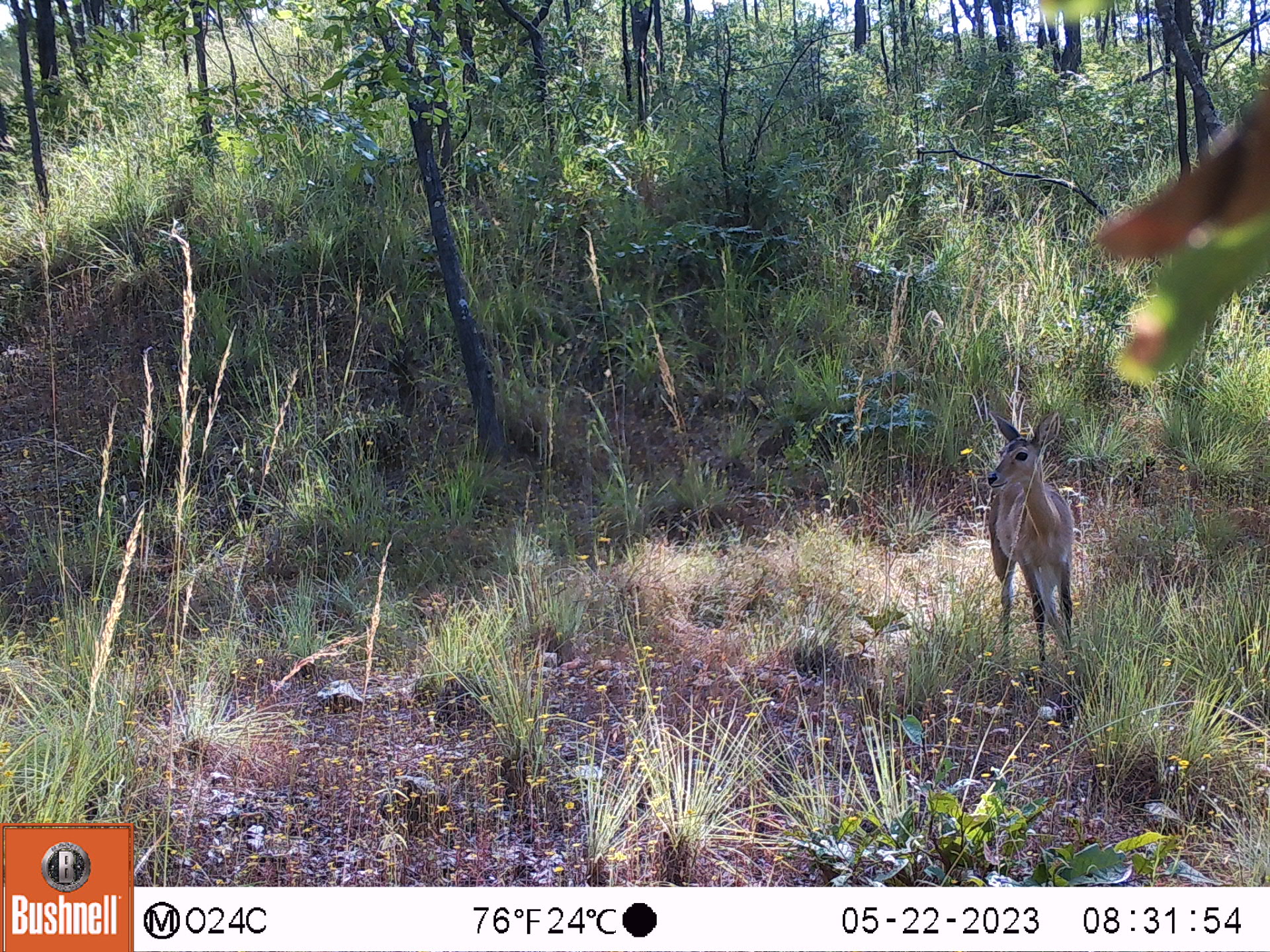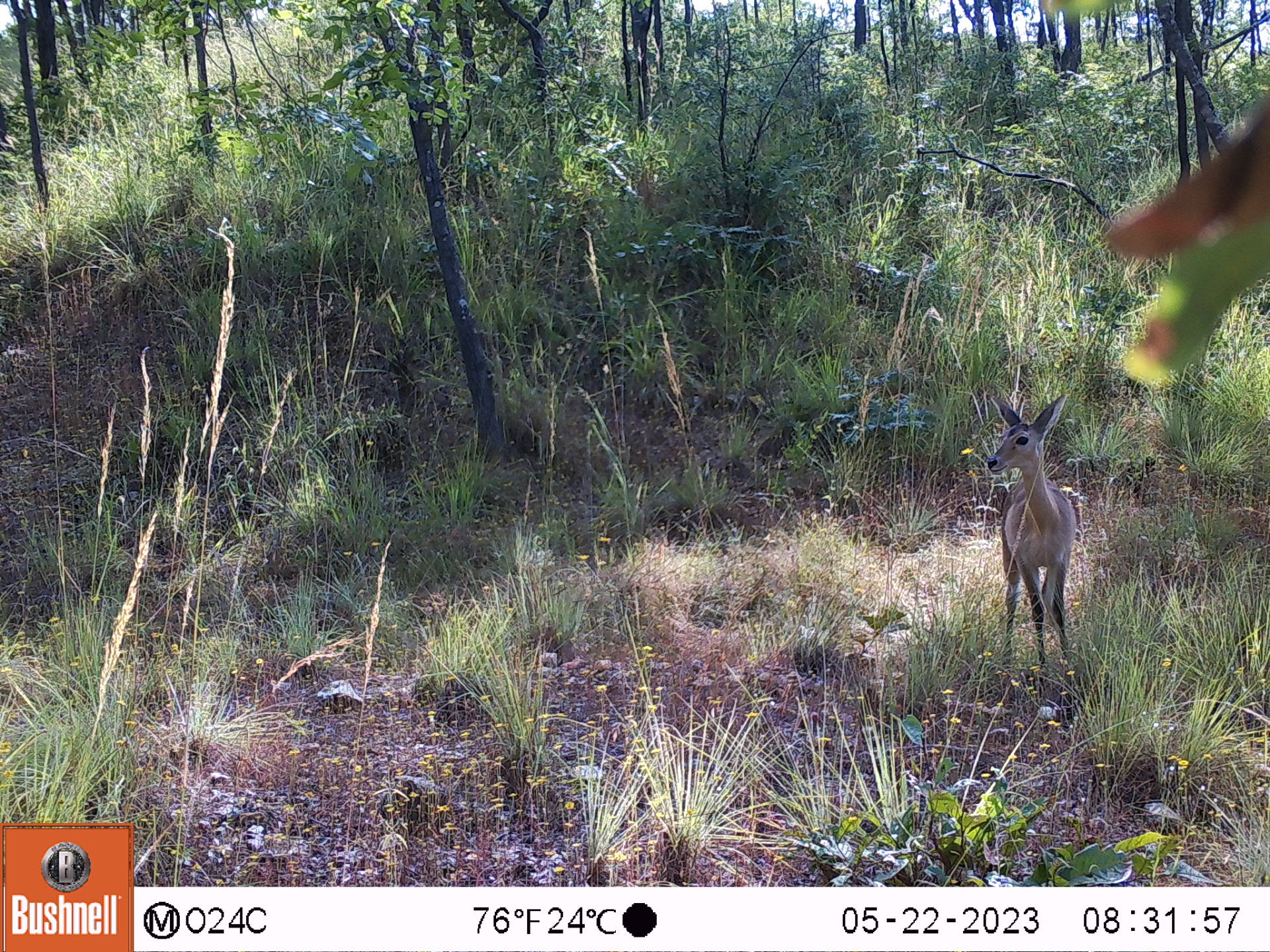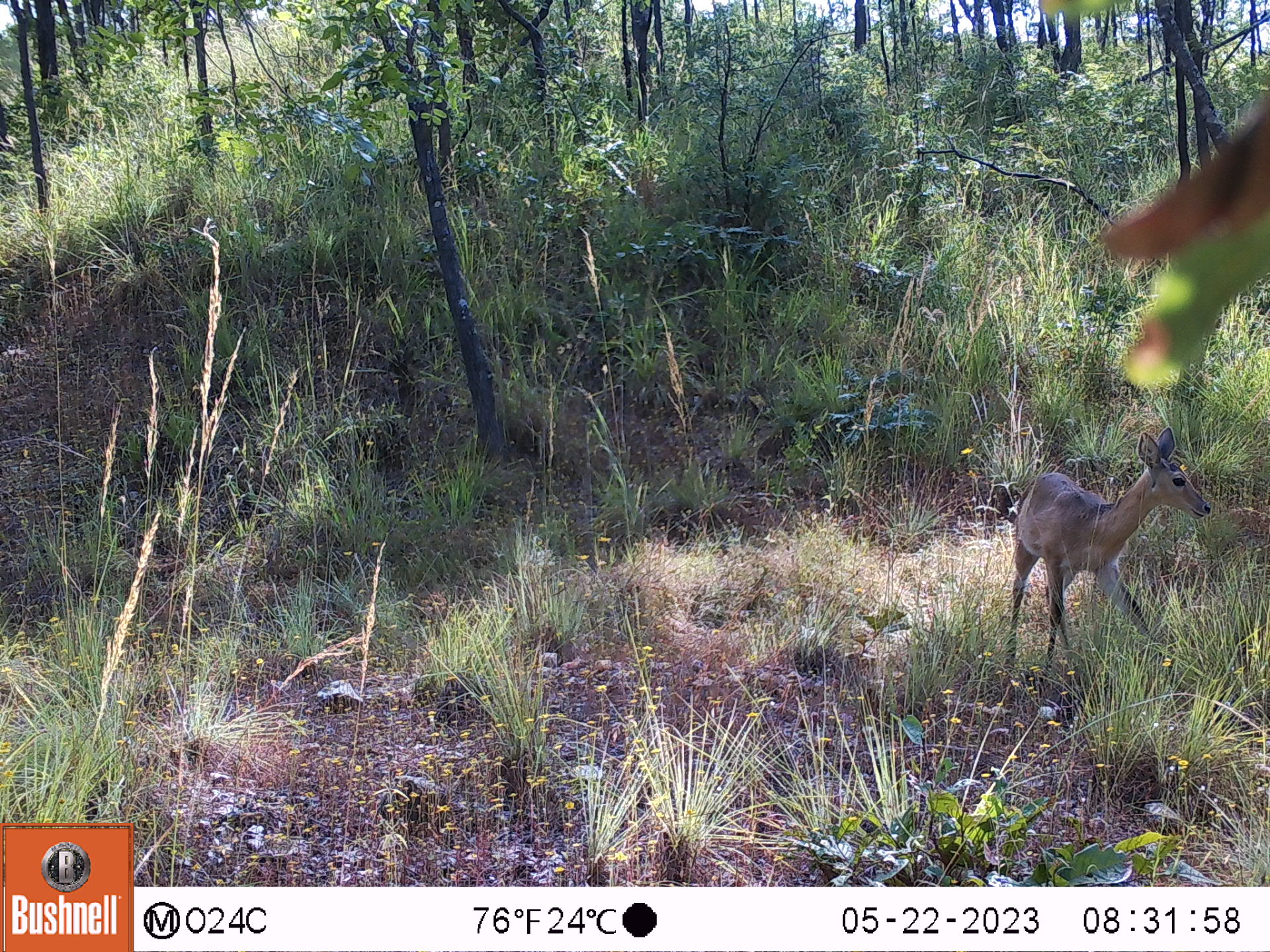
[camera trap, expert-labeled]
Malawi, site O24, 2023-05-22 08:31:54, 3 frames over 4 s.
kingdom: Animalia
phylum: Chordata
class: Mammalia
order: Artiodactyla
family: Bovidae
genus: Redunca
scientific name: Redunca arundinum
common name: southern reedbuck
Southern reedbuck (Redunca arundinum), count 1.